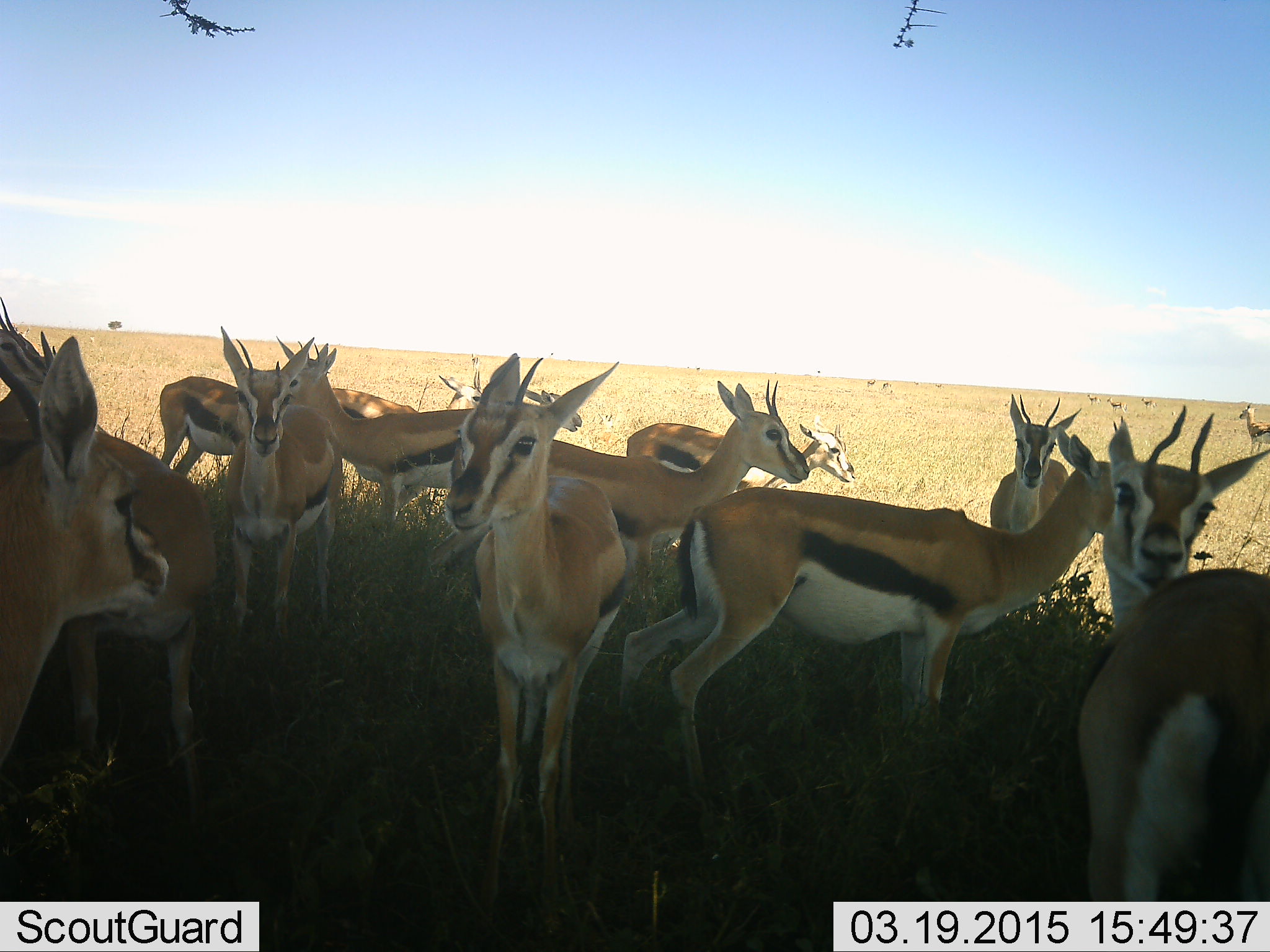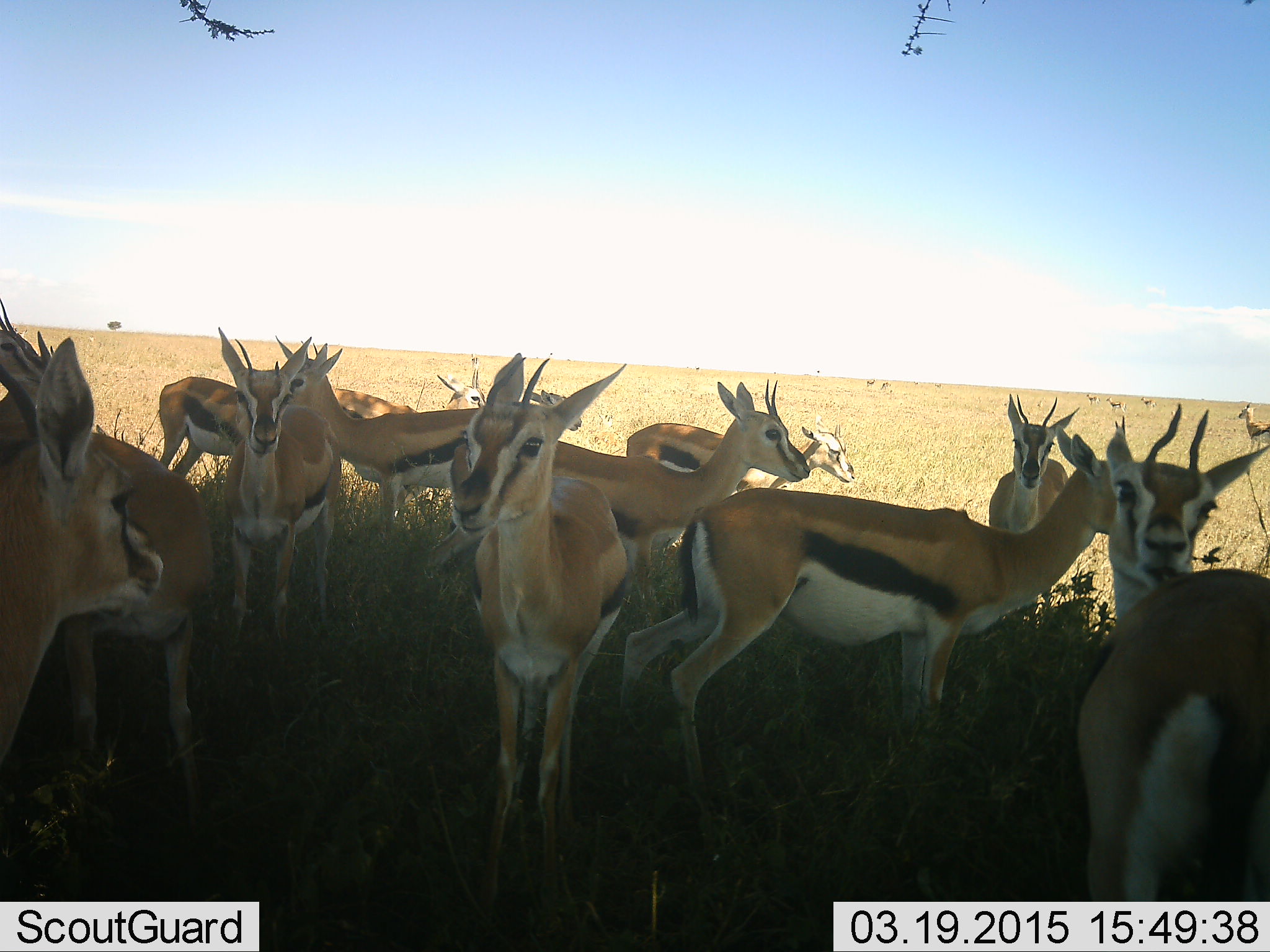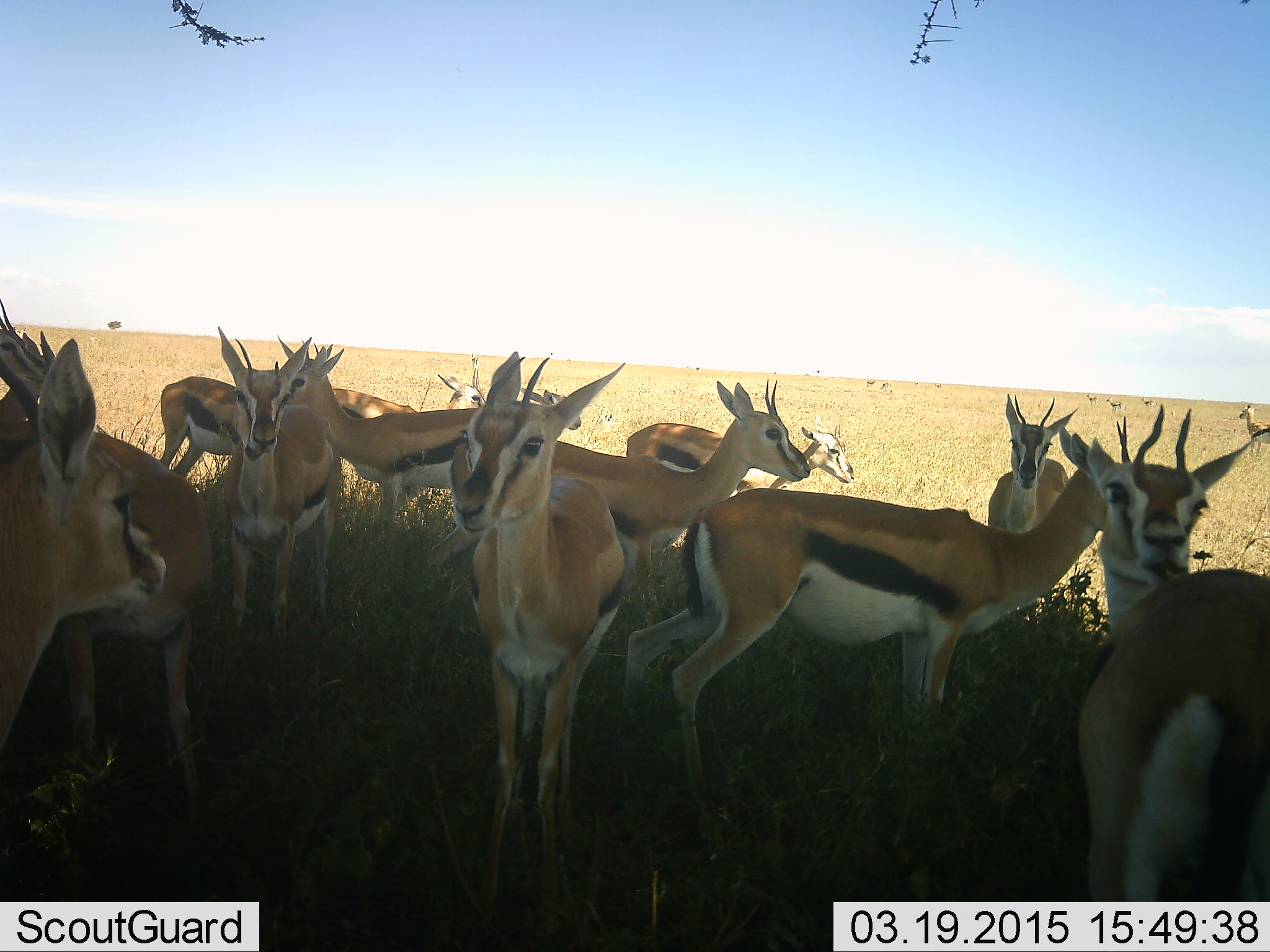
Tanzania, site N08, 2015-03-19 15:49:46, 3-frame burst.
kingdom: Animalia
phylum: Chordata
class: Mammalia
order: Artiodactyla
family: Bovidae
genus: Eudorcas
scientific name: Eudorcas thomsonii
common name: thomson's gazelle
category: gazellethomsons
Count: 11-50.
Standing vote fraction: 100%.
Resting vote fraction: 0%.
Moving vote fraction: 10%.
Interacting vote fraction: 20%.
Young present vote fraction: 0%.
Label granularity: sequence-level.